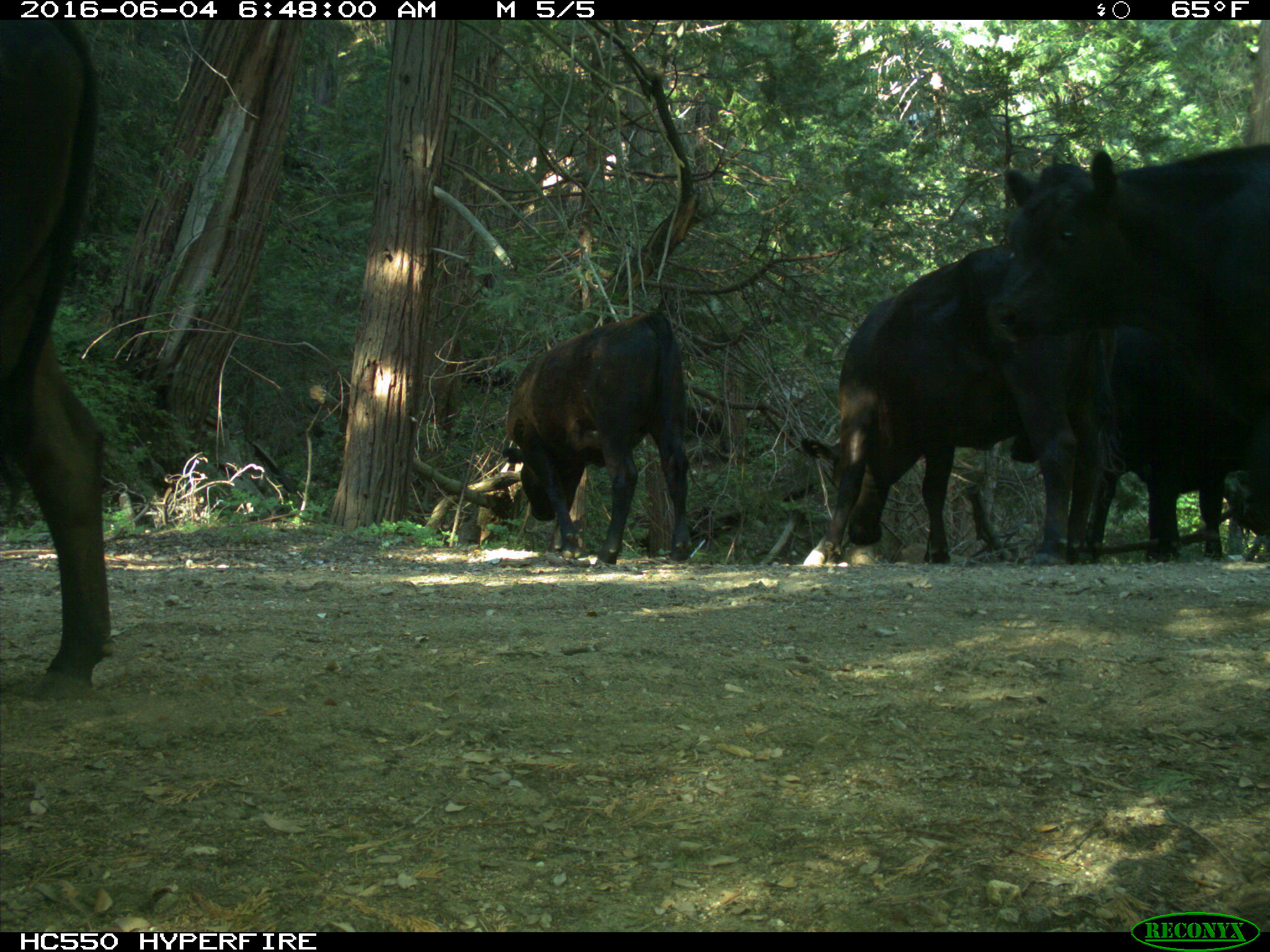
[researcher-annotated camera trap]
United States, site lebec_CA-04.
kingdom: Animalia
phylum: Chordata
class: Mammalia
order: Artiodactyla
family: Bovidae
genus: Bos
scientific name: Bos taurus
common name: domestic cow